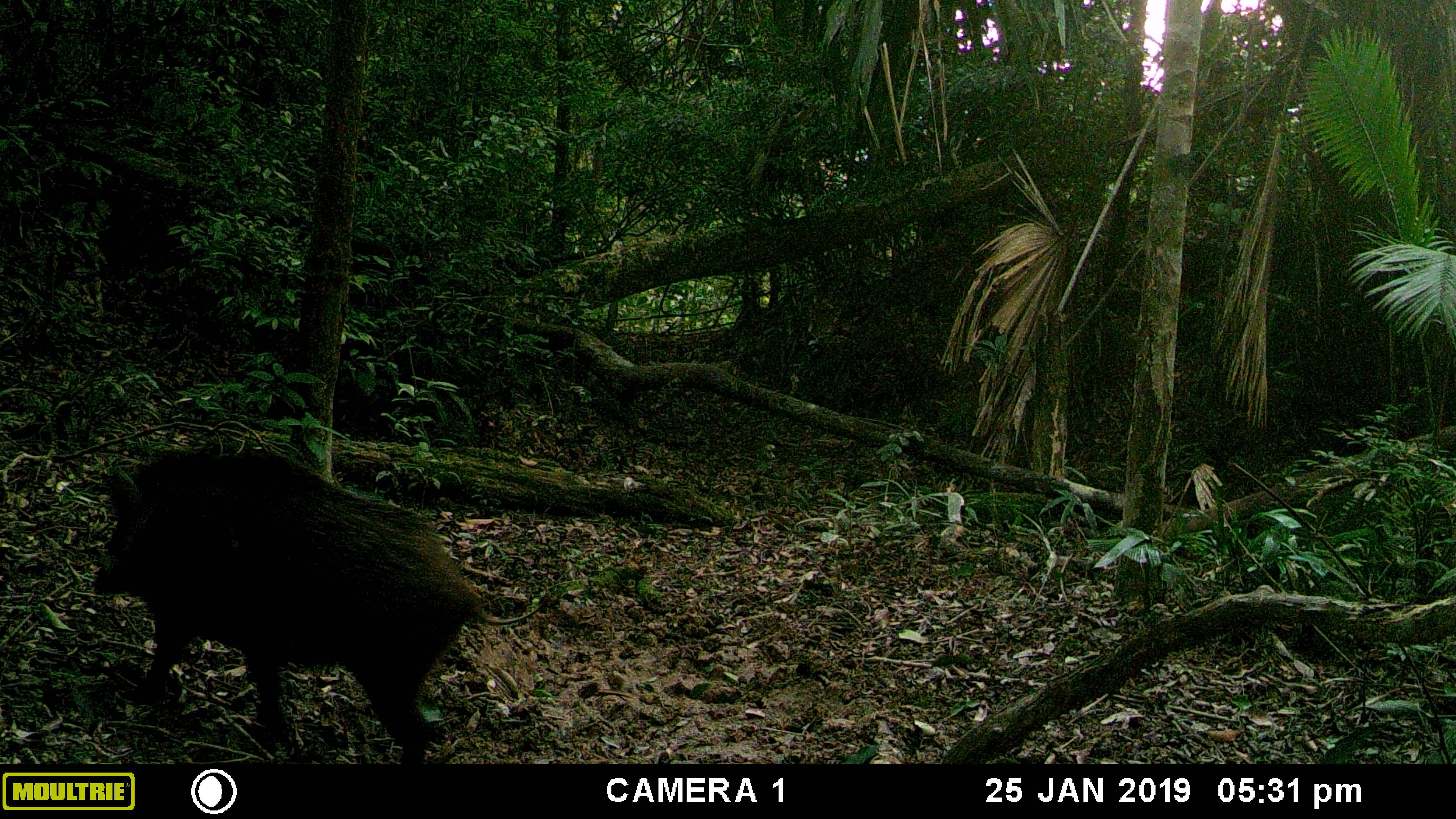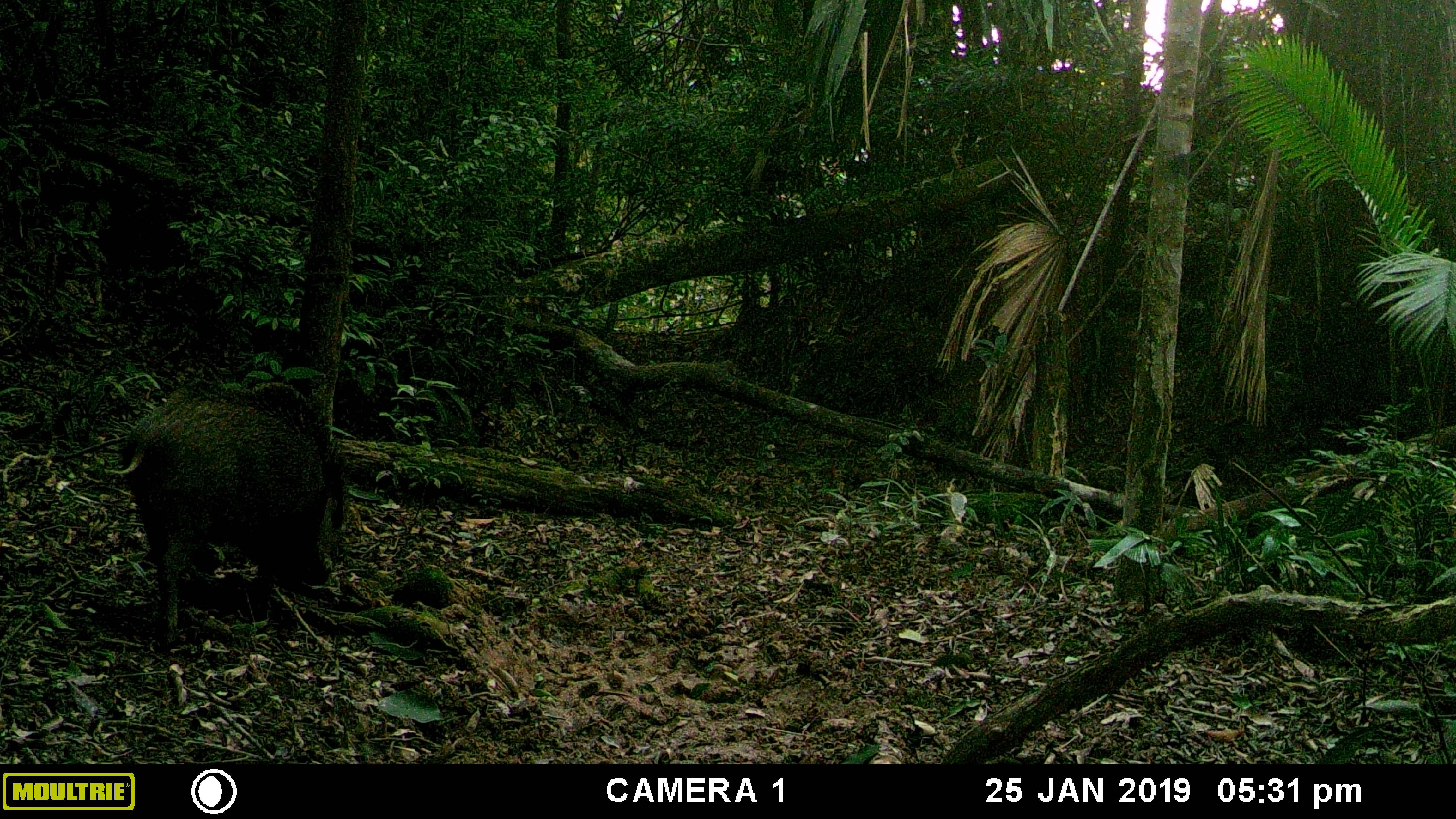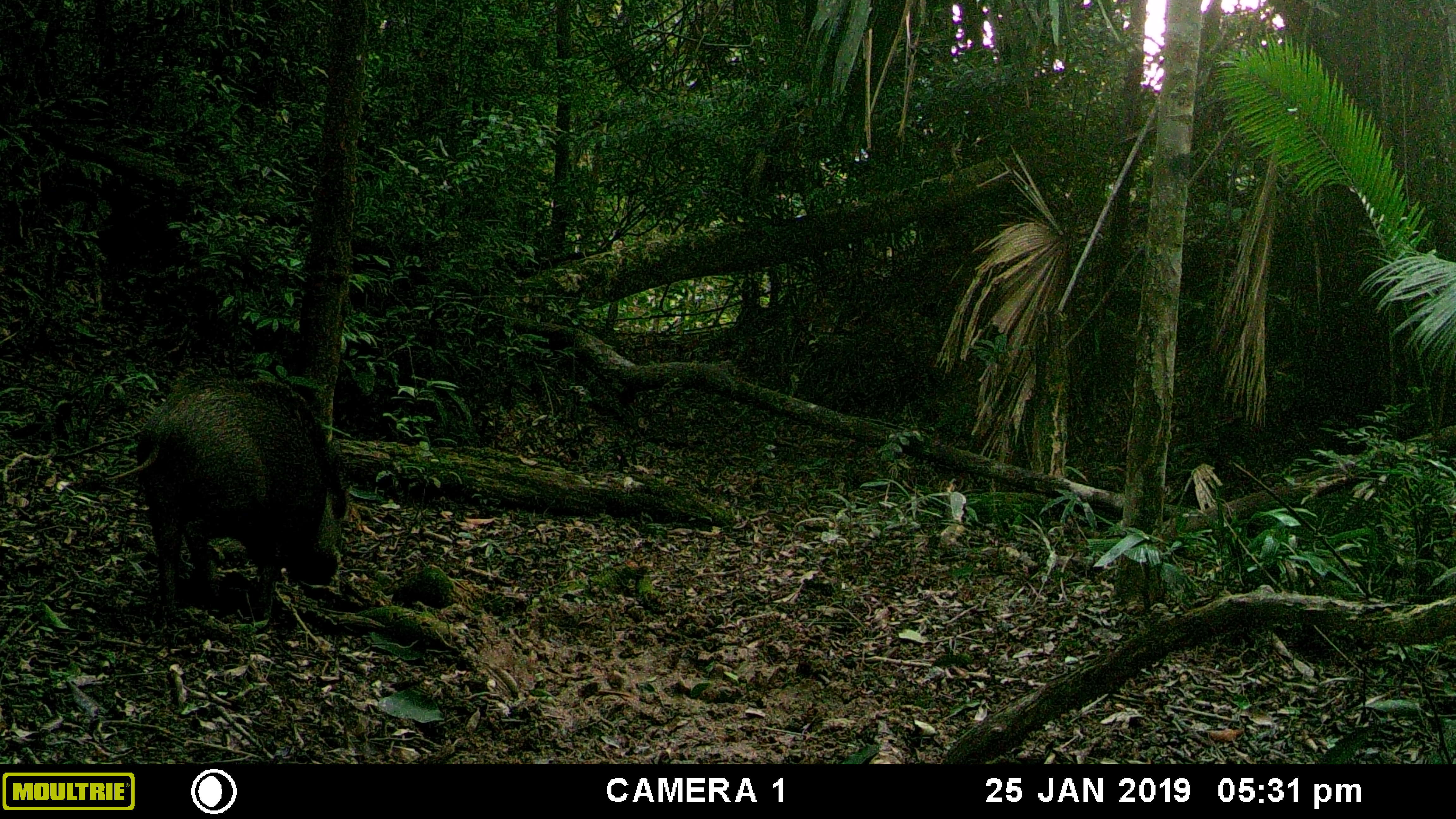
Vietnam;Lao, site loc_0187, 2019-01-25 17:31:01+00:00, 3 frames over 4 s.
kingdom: Animalia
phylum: Chordata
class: Mammalia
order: Artiodactyla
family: Suidae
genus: Sus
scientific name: Sus scrofa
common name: eurasian wild pig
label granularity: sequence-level